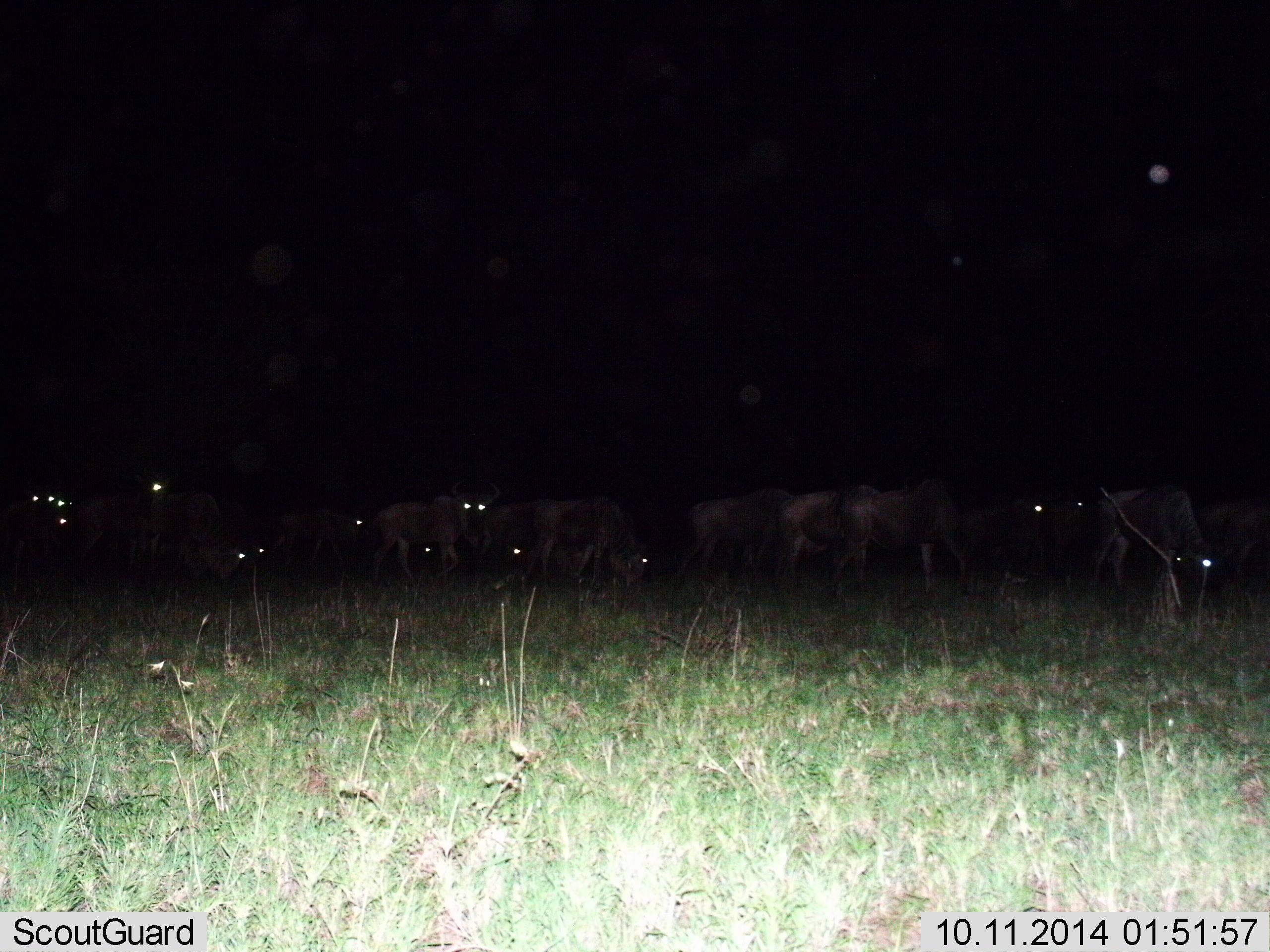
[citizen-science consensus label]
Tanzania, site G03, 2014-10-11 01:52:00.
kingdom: Animalia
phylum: Chordata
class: Mammalia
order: Artiodactyla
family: Bovidae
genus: Connochaetes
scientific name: Connochaetes taurinus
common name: blue wildebeest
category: wildebeest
Wildebeest (blue wildebeest) (Connochaetes taurinus), count 11-50. Behavior (volunteer vote fractions): standing 30%, resting 10%, moving 30%, interacting 10%. Young present (vote fraction): 0%. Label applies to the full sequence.